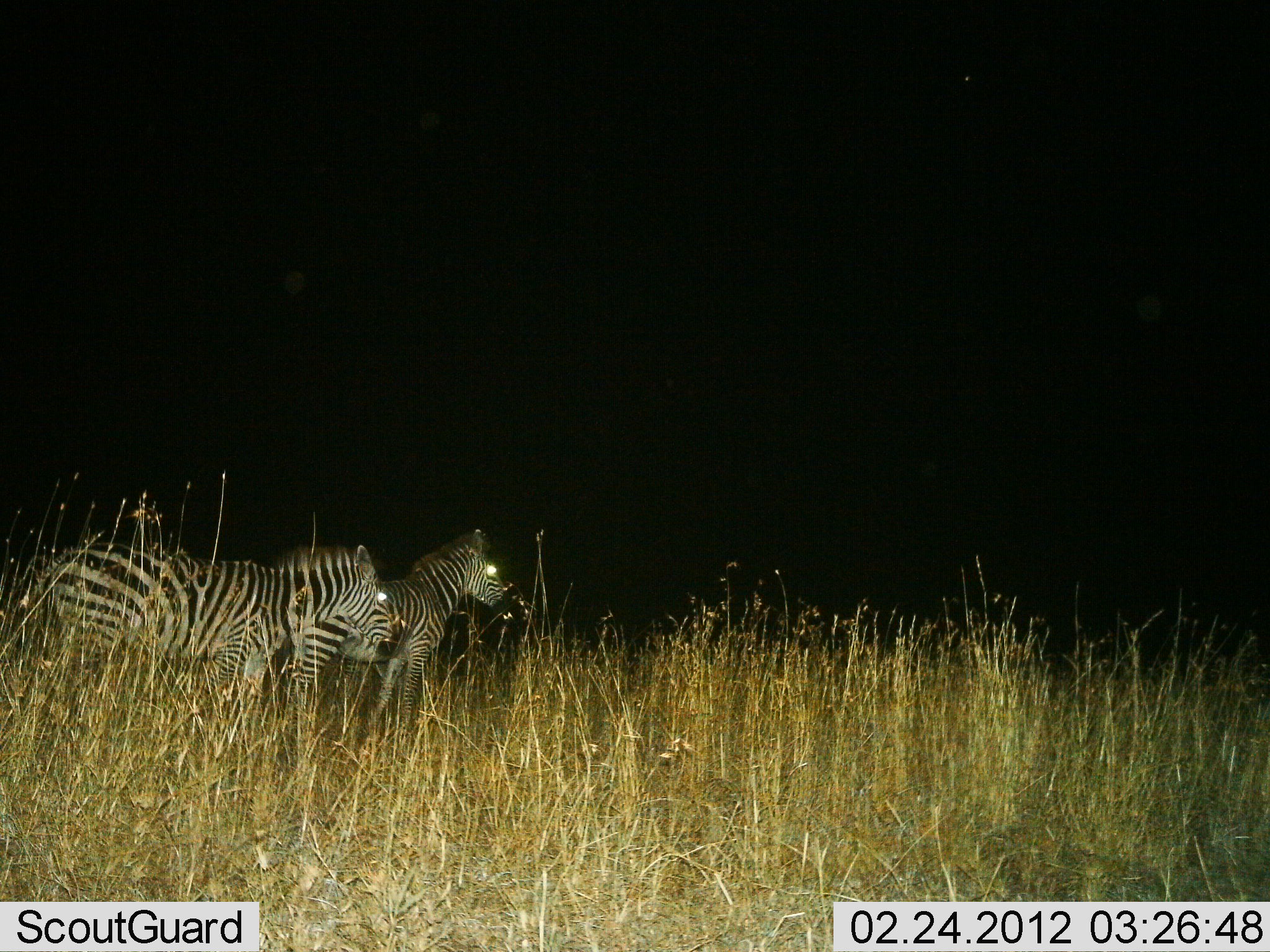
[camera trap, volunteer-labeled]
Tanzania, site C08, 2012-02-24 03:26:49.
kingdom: Animalia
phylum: Chordata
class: Mammalia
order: Perissodactyla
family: Equidae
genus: Equus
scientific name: Equus quagga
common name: plains zebra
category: zebra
Zebra (plains zebra) (Equus quagga), count 2. Behavior (volunteer vote fractions): standing 53%, resting 0%, moving 47%, interacting 0%. Young present (vote fraction): 0%. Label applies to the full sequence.